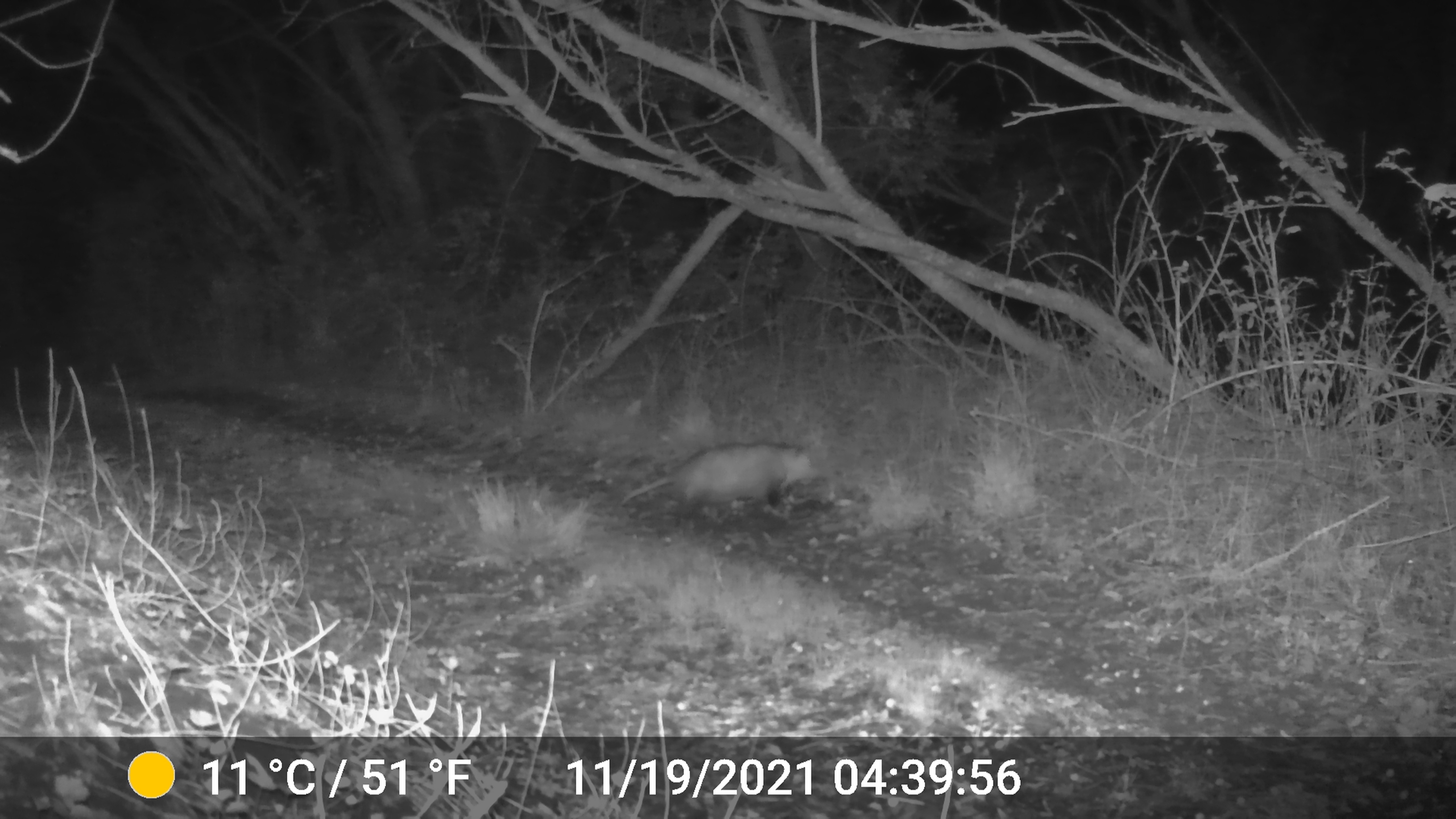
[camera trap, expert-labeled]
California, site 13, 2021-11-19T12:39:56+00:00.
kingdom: Animalia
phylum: Chordata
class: Mammalia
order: Didelphimorphia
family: Didelphidae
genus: Didelphis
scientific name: Didelphis virginiana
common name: virginia opossum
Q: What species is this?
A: Virginia opossum (Didelphis virginiana).